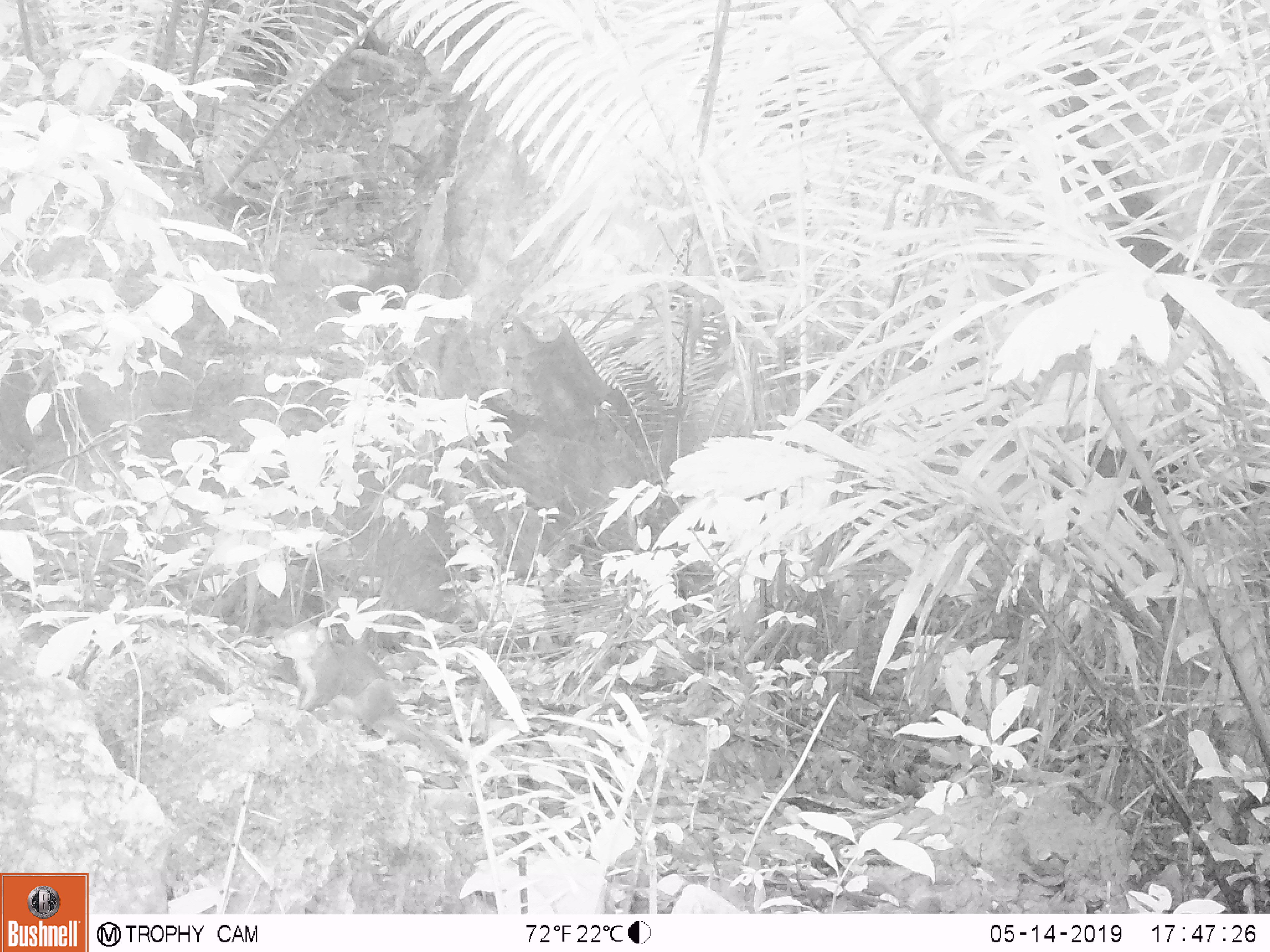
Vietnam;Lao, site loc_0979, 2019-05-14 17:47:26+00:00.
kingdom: Animalia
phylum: Chordata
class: Mammalia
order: Rodentia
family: Sciuridae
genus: Dremomys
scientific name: Dremomys rufigenis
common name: red-cheeked squirrel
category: red cheeked squirrel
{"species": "red cheeked squirrel (red-cheeked squirrel) (Dremomys rufigenis)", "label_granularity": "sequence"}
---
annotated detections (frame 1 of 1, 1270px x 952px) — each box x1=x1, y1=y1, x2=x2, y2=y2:
red cheeked squirrel: x1=271, y1=621, x2=465, y2=765